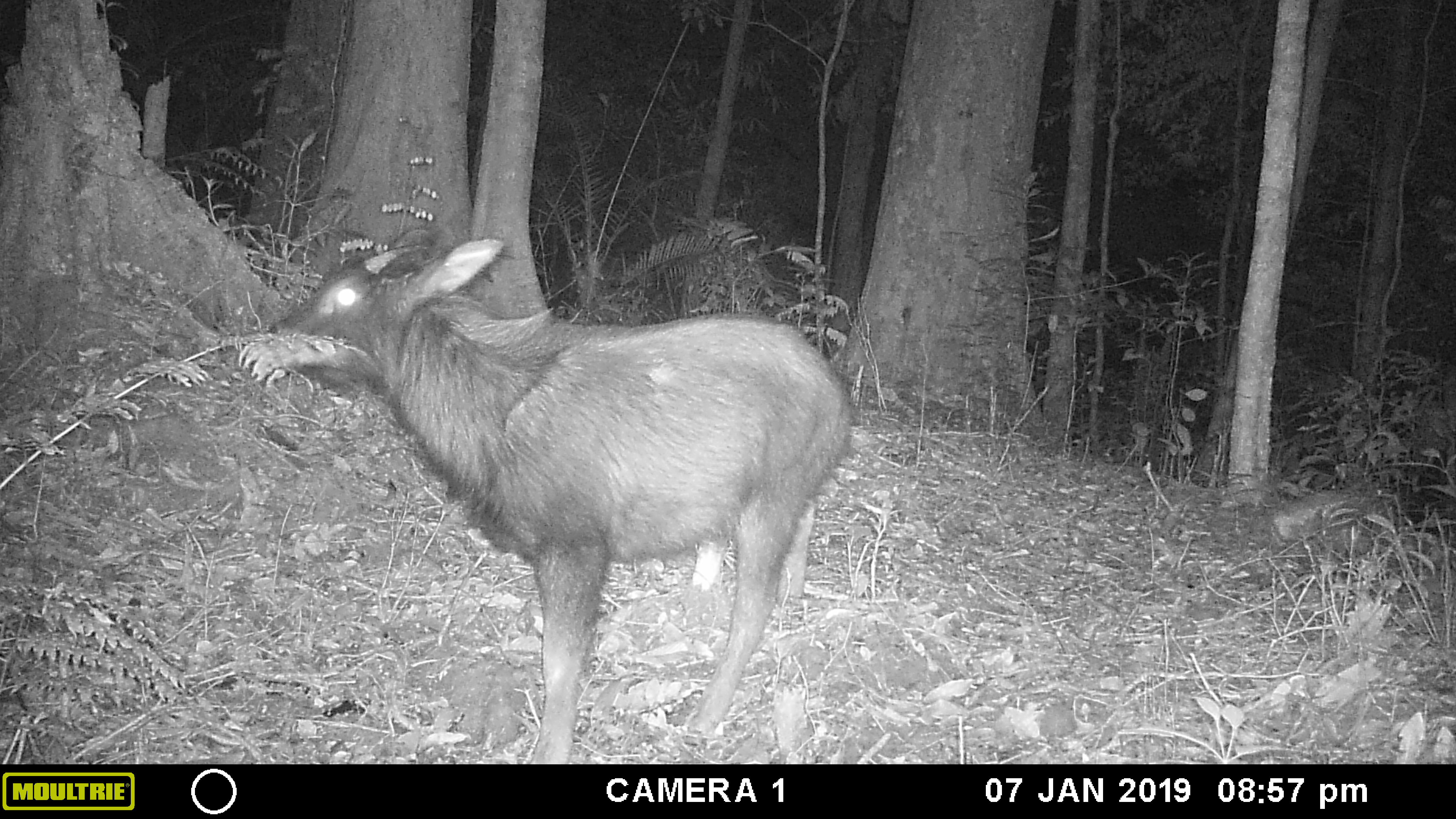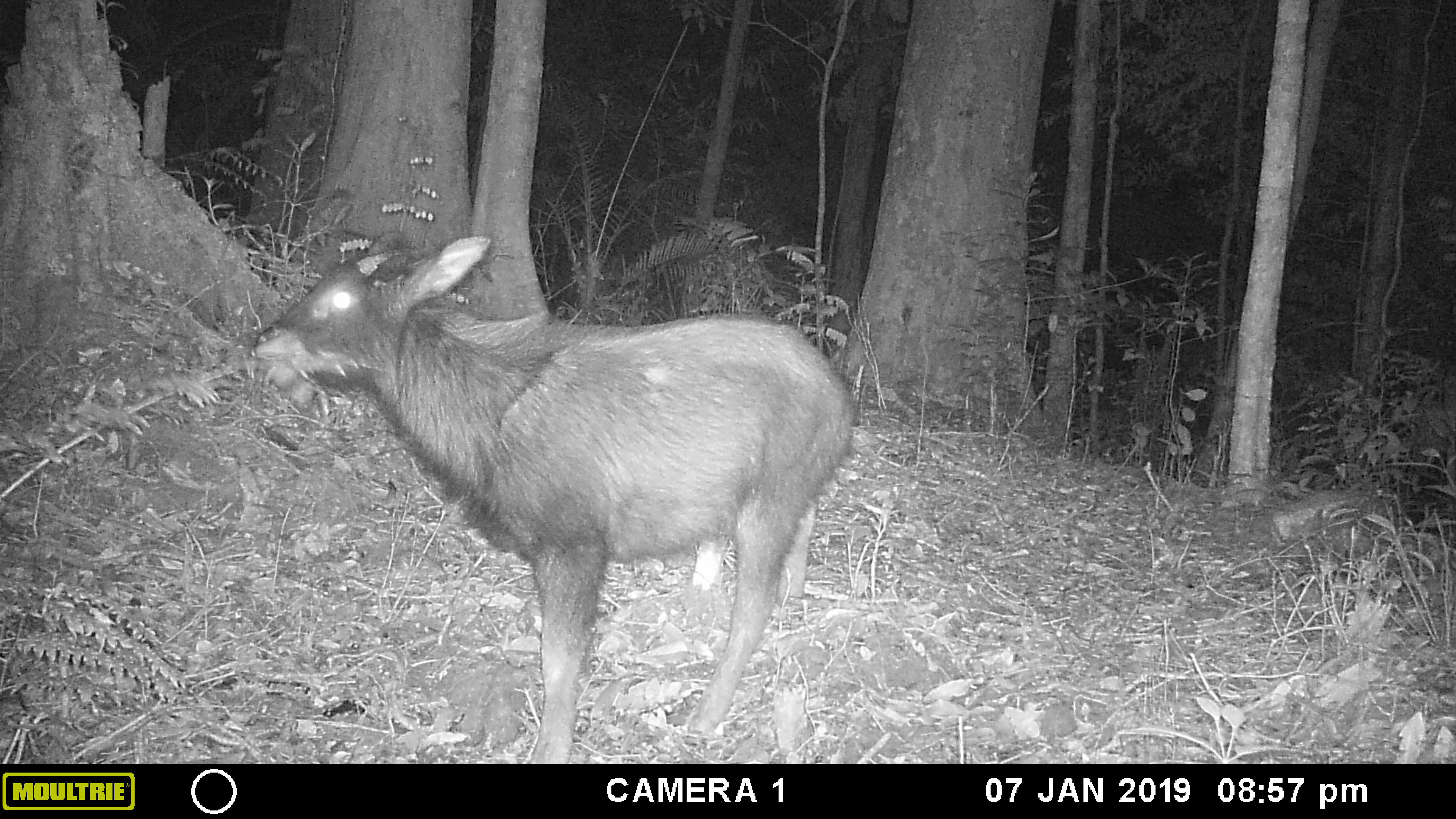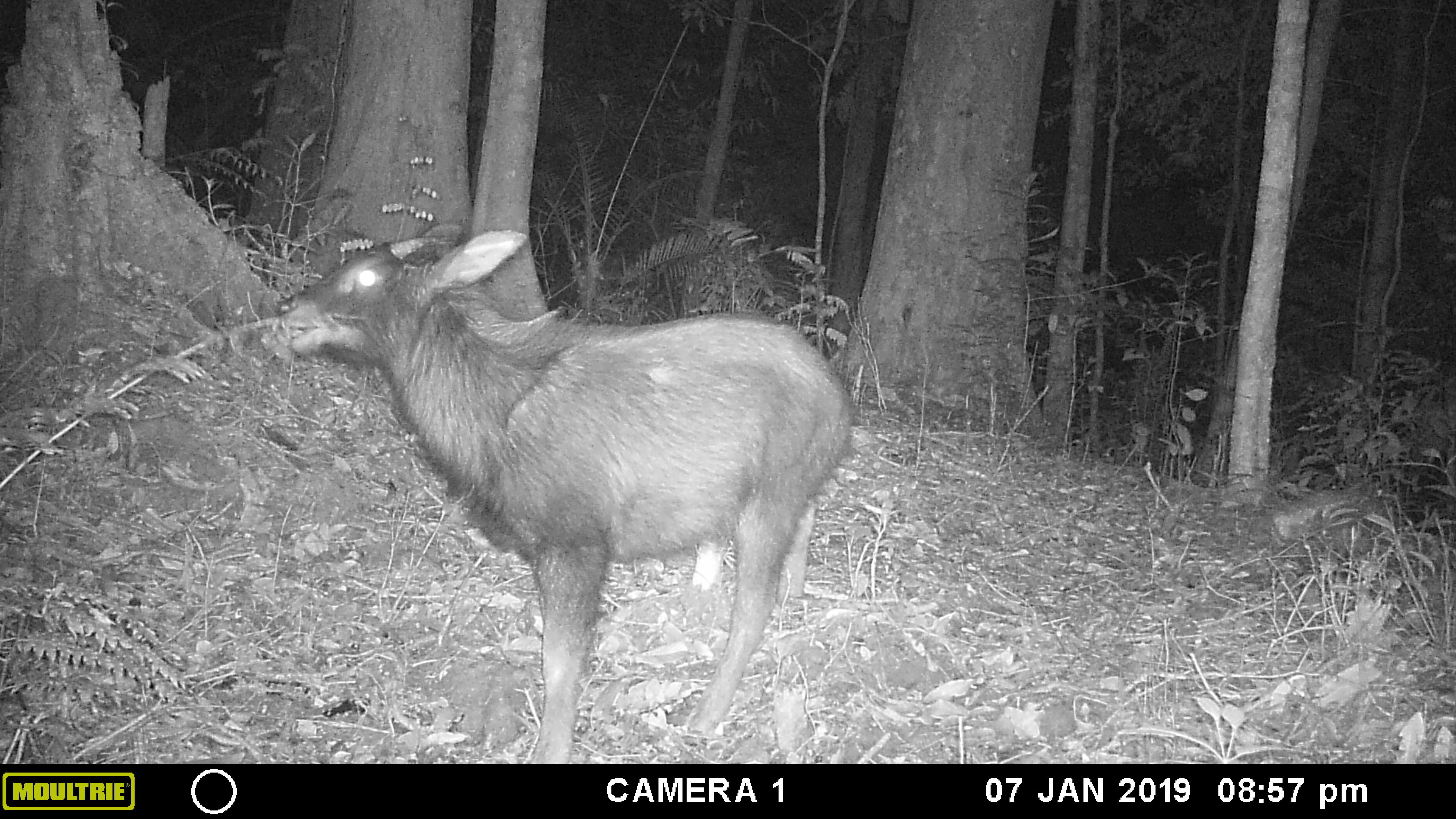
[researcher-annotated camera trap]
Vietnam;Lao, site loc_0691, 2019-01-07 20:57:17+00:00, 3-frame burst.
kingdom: Animalia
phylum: Chordata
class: Mammalia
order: Artiodactyla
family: Bovidae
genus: Capricornis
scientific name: Capricornis sumatraensis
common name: chinese serow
Chinese serow (Capricornis sumatraensis). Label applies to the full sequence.